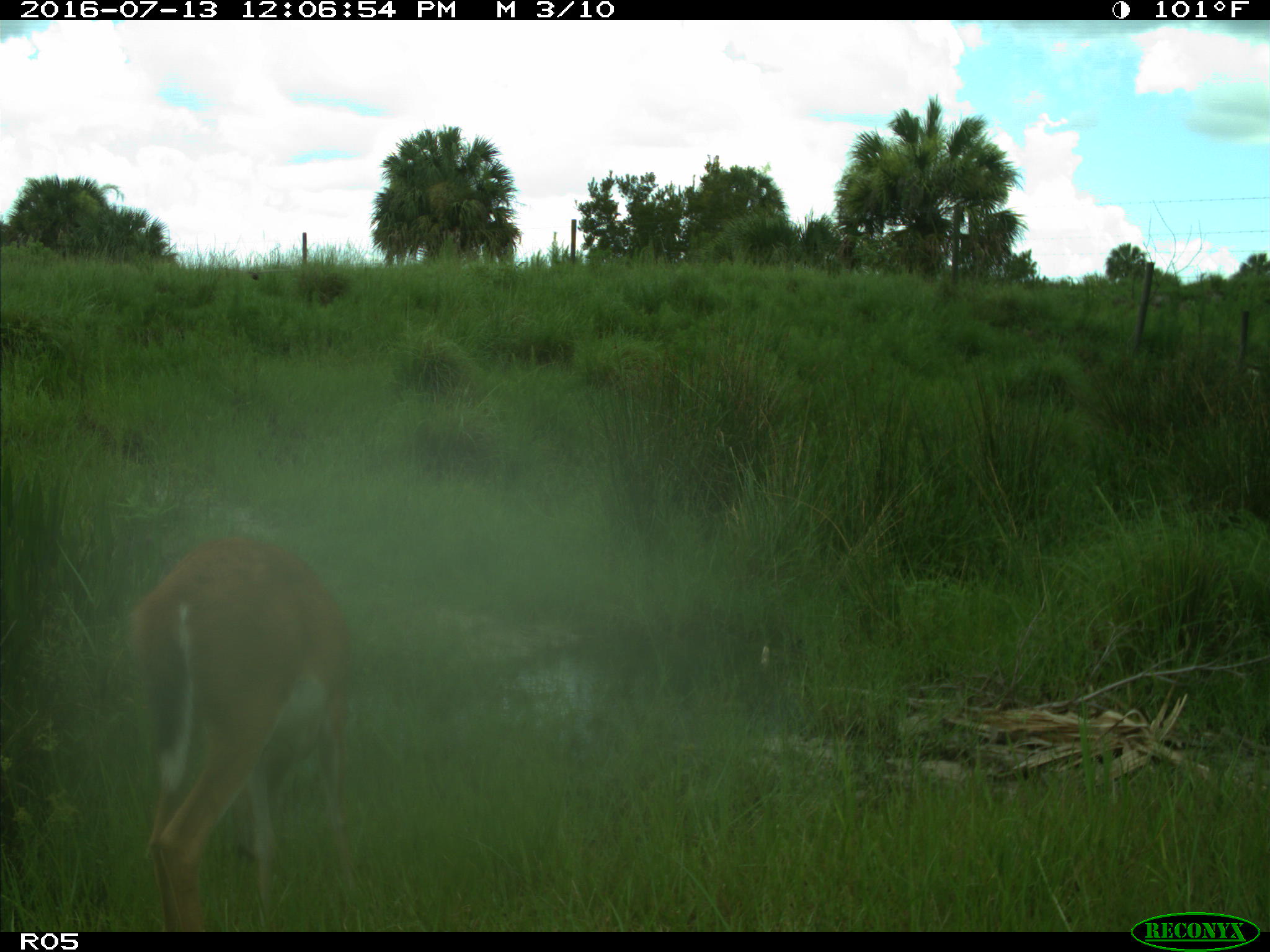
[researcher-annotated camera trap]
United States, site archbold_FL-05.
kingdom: Animalia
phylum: Chordata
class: Mammalia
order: Artiodactyla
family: Cervidae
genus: Odocoileus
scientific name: Odocoileus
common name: deer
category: unidentified deer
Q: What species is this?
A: Unidentified deer (deer) (Odocoileus).